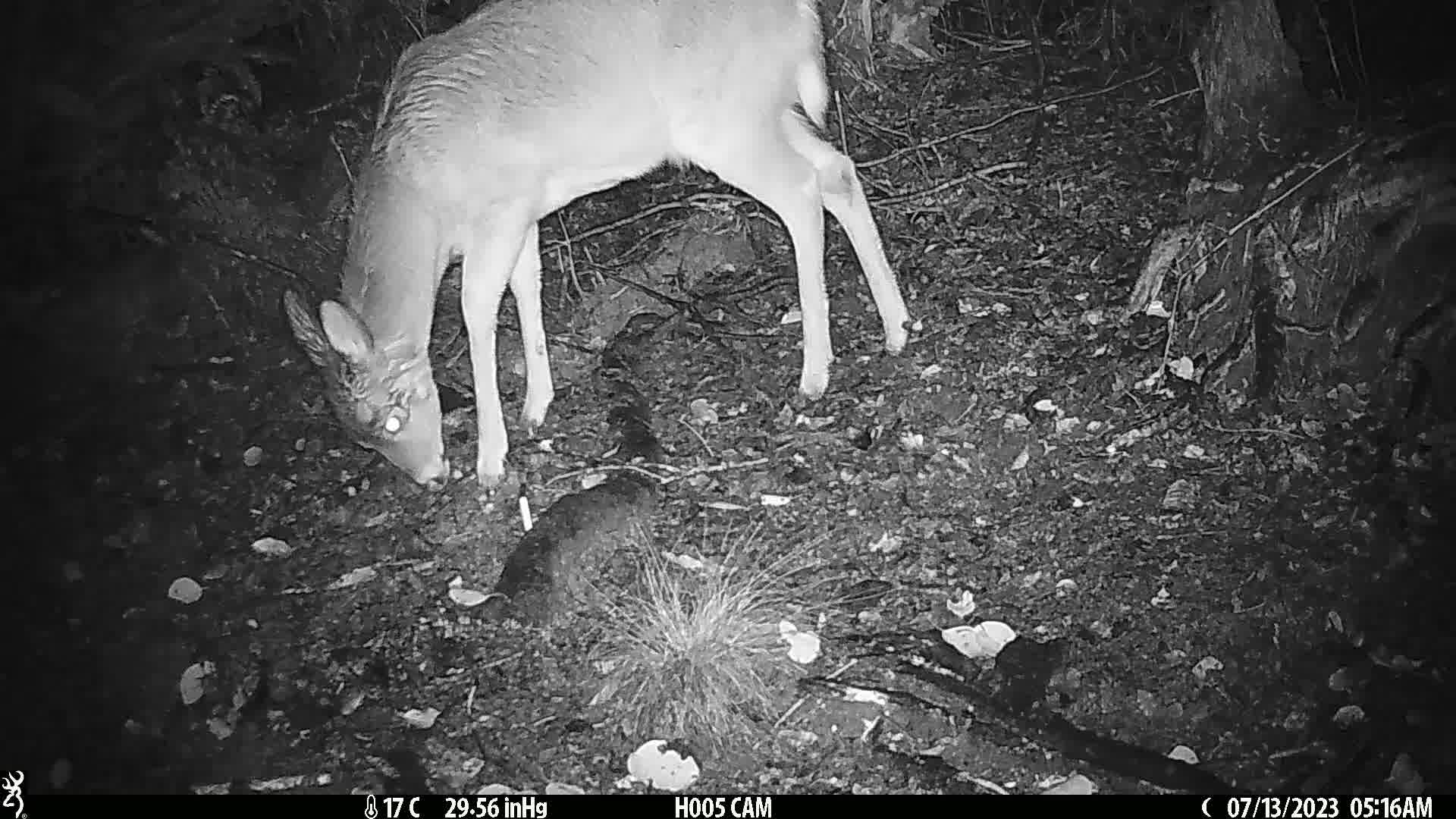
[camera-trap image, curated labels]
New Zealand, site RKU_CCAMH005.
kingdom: Animalia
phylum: Chordata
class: Mammalia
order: Artiodactyla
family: Cervidae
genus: Odocoileus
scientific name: Odocoileus virginianus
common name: white-tailed deer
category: white tailed deer